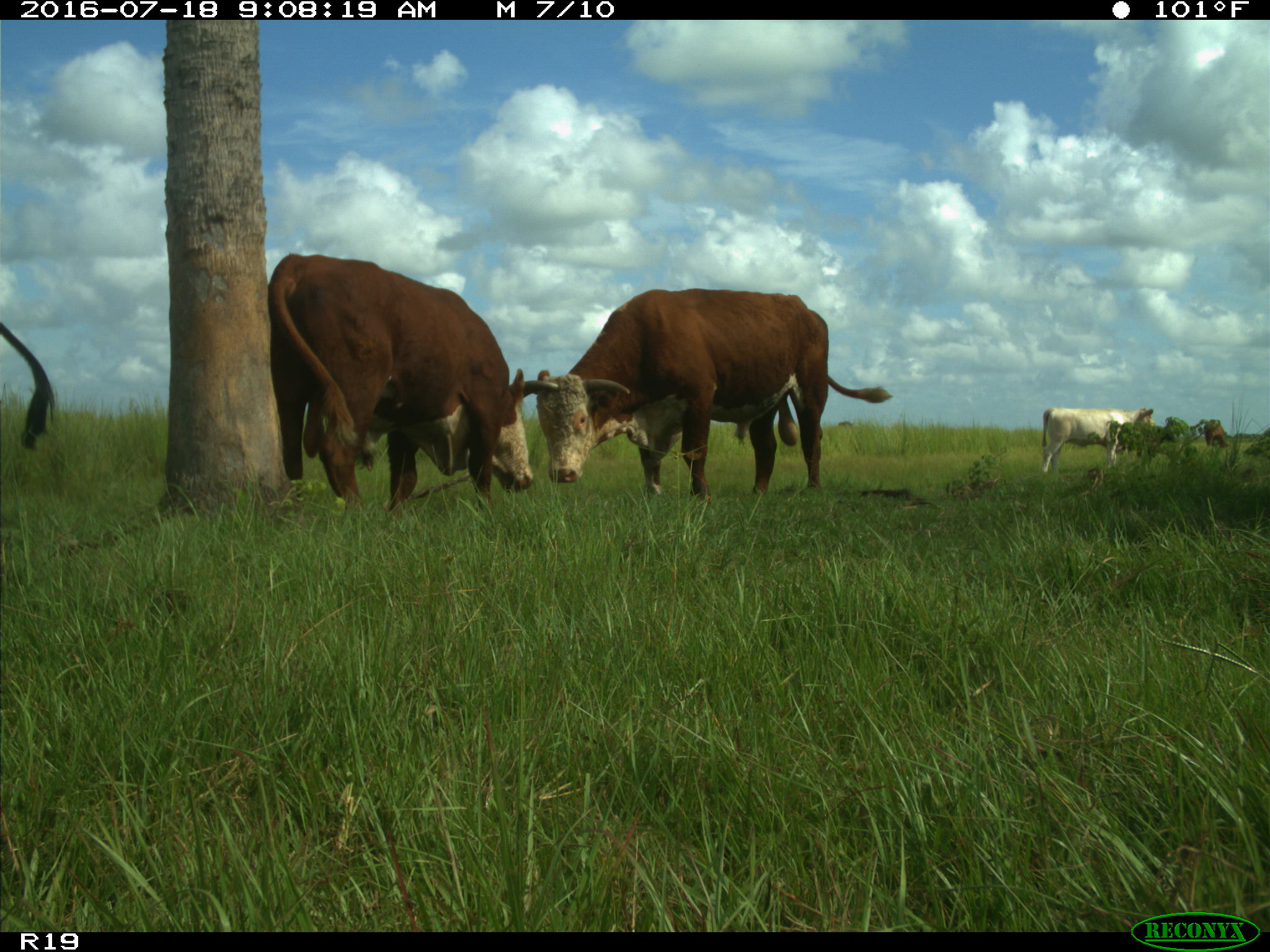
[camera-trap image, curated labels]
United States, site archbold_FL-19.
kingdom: Animalia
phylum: Chordata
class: Mammalia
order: Artiodactyla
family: Bovidae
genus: Bos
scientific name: Bos taurus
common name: domestic cow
Bos taurus (domestic cow).